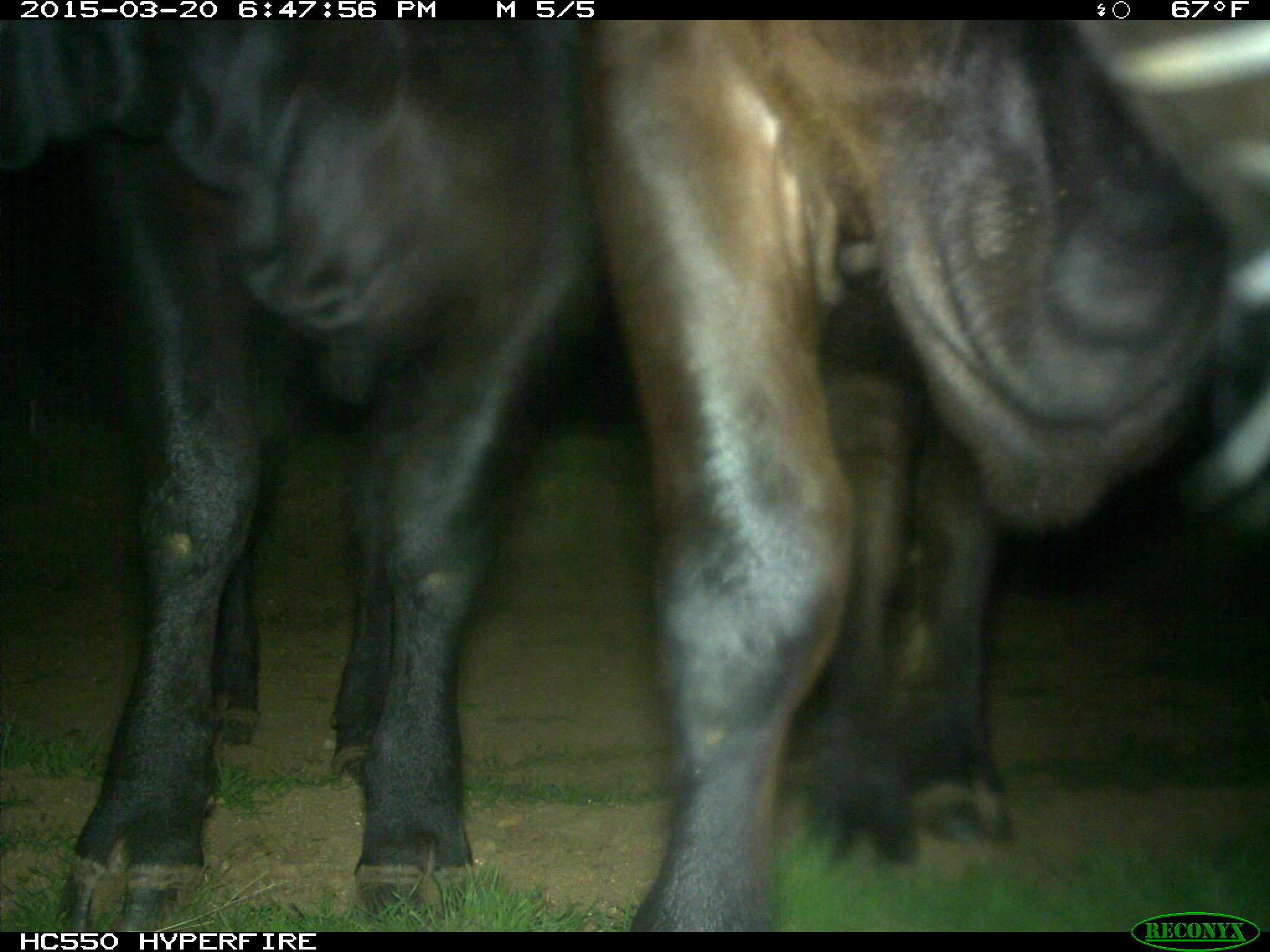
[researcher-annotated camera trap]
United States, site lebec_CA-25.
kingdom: Animalia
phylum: Chordata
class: Mammalia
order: Artiodactyla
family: Bovidae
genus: Bos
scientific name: Bos taurus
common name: domestic cow